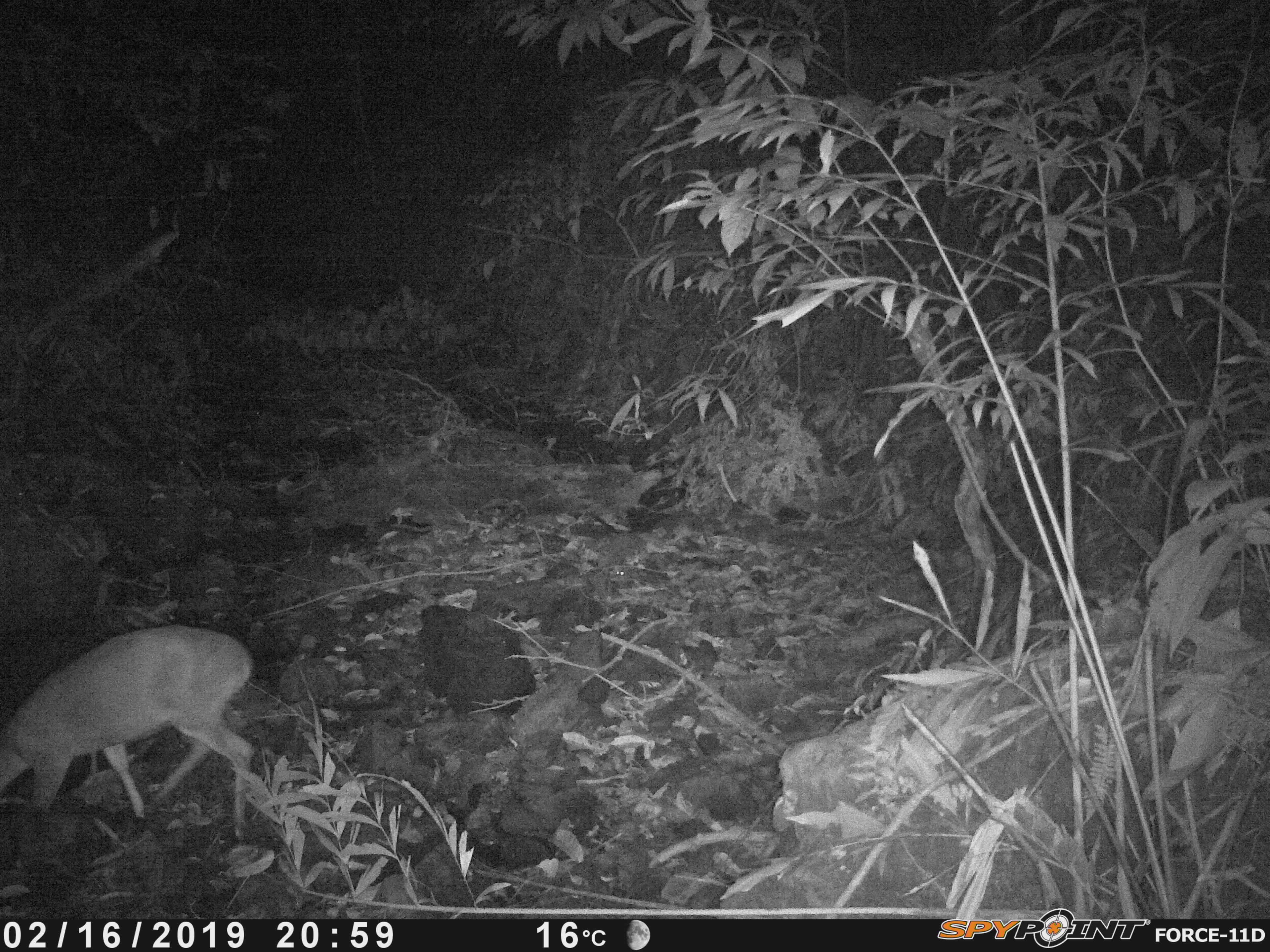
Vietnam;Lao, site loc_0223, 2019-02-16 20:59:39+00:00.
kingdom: Animalia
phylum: Chordata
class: Mammalia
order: Artiodactyla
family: Cervidae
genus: Muntiacus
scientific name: Muntiacus vuquangensis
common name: large-antlered muntjac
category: large antlered muntjac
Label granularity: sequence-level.